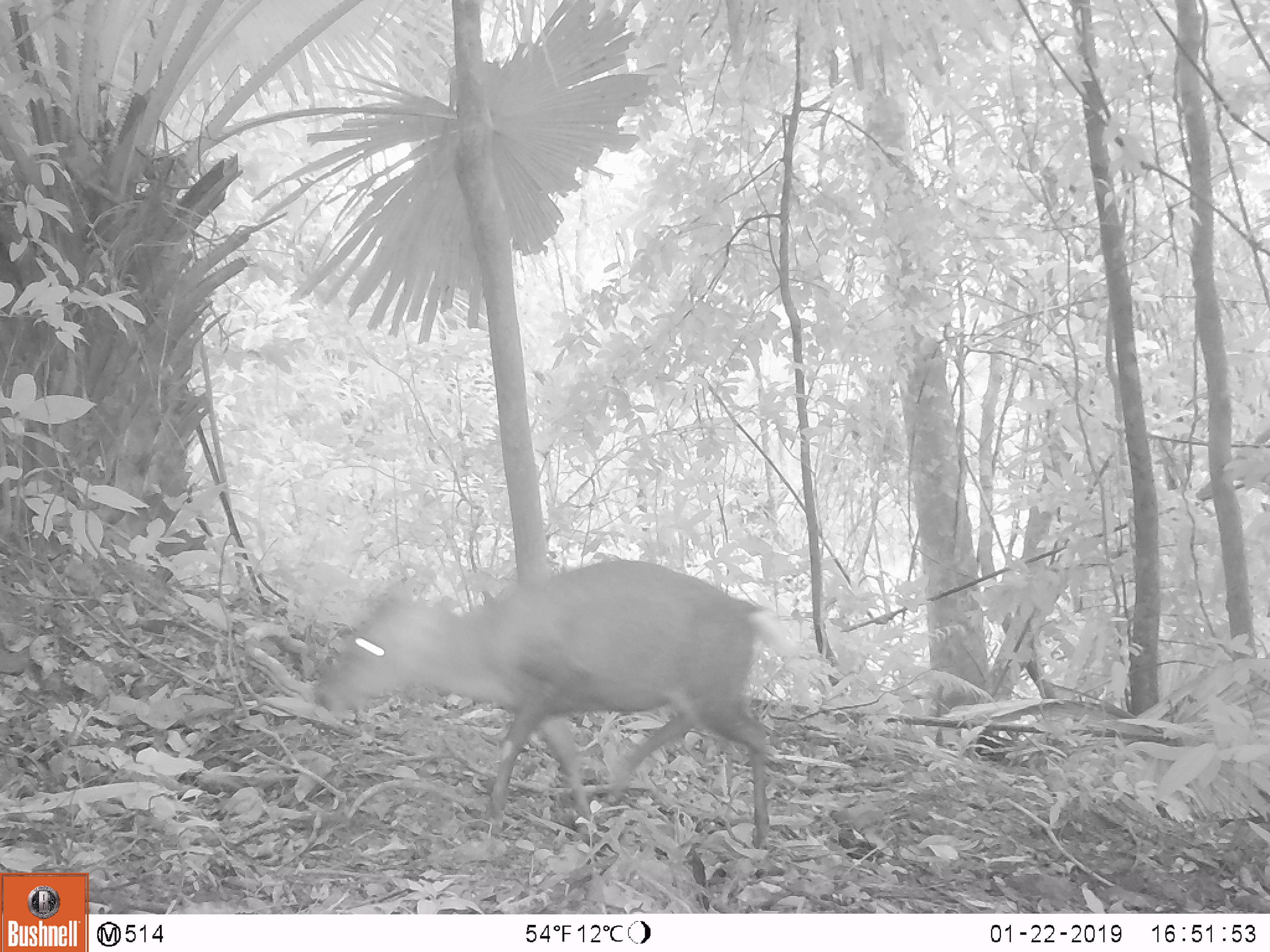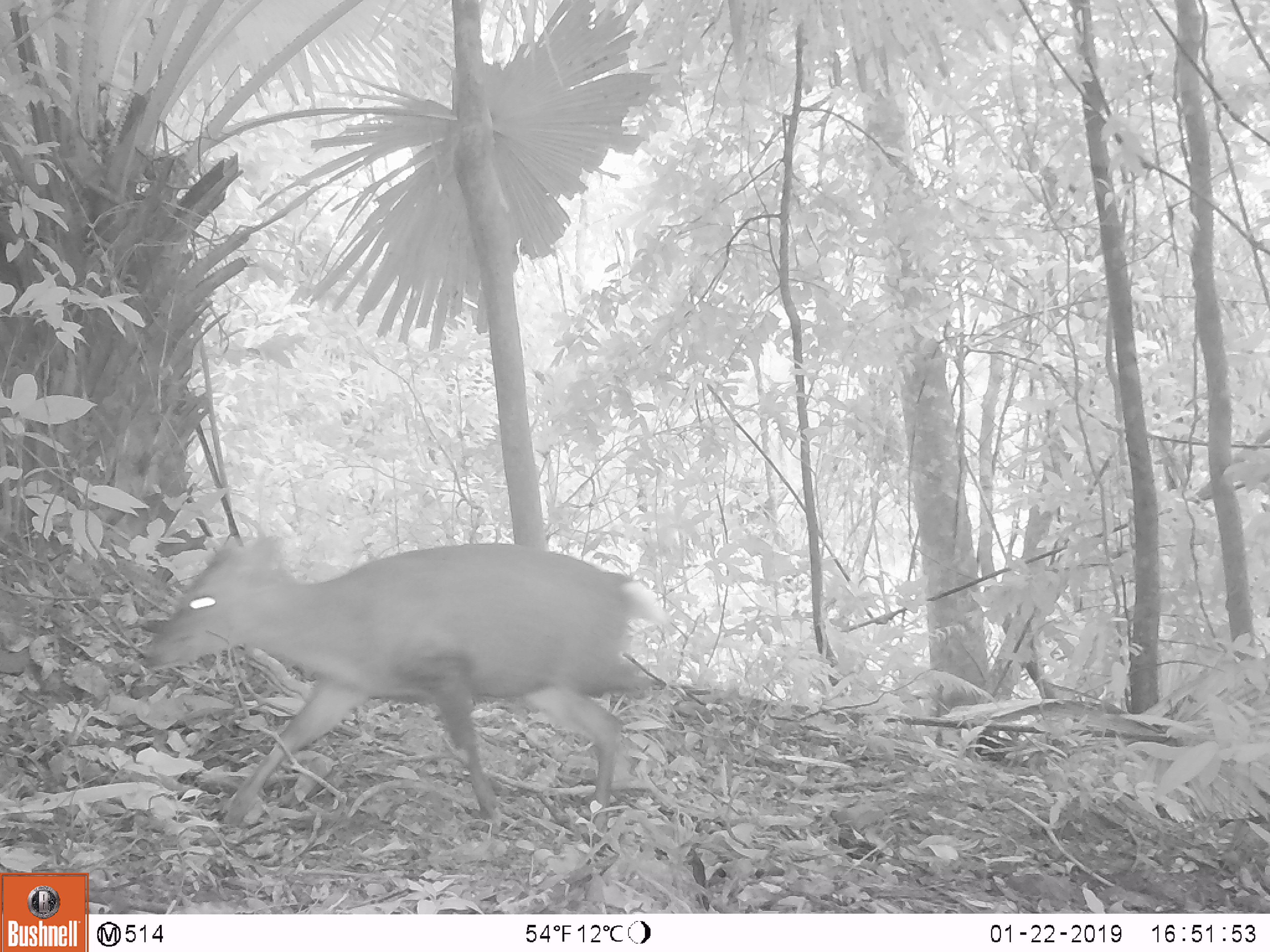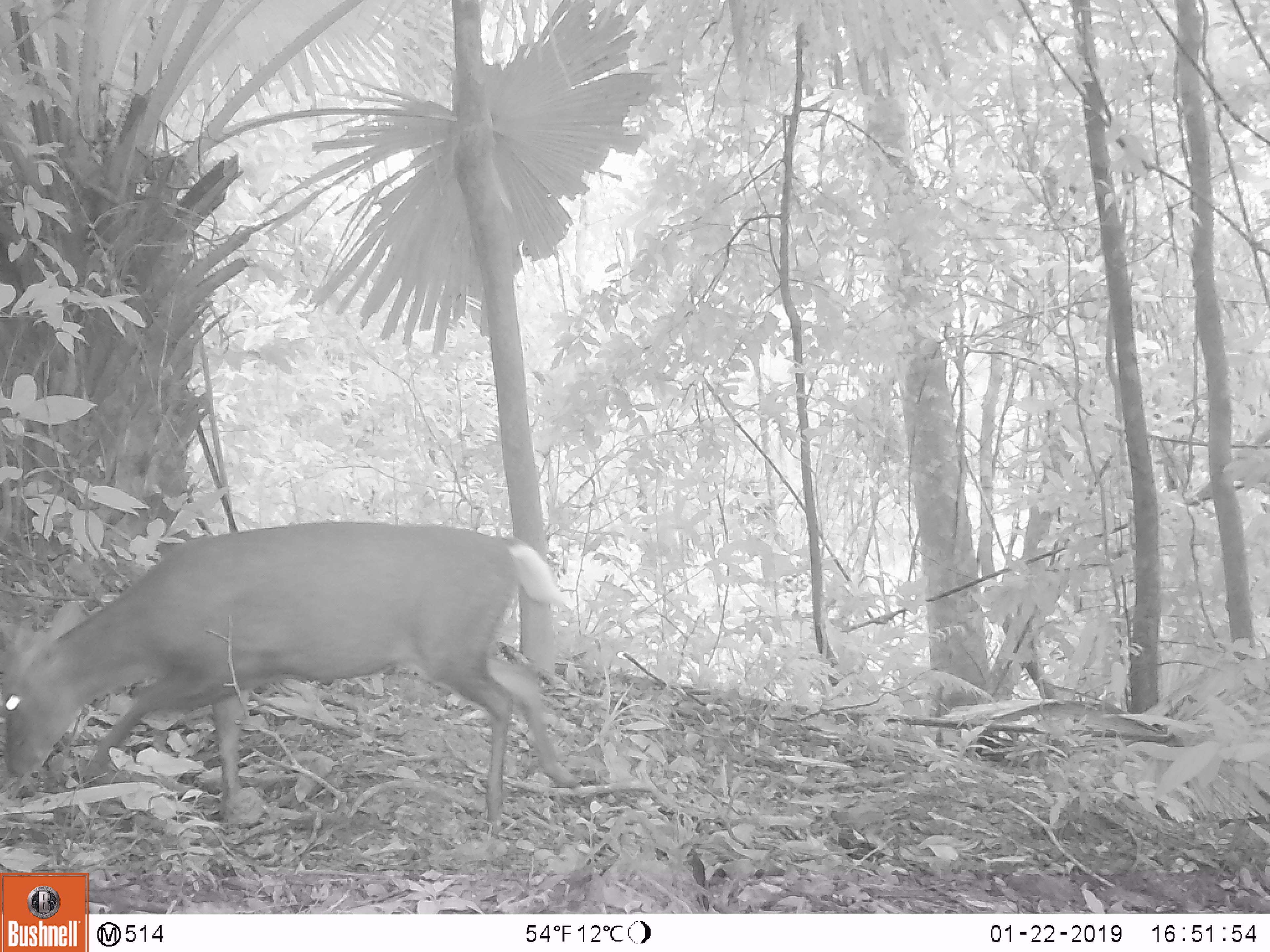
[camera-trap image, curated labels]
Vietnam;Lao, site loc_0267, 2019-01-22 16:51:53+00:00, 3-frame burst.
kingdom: Animalia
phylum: Chordata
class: Mammalia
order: Artiodactyla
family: Cervidae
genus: Muntiacus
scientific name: Muntiacus rooseveltorum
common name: roosevelt's muntjac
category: roosevelts muntjac group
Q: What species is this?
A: Roosevelts muntjac group (roosevelt's muntjac) (Muntiacus rooseveltorum).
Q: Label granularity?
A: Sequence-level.